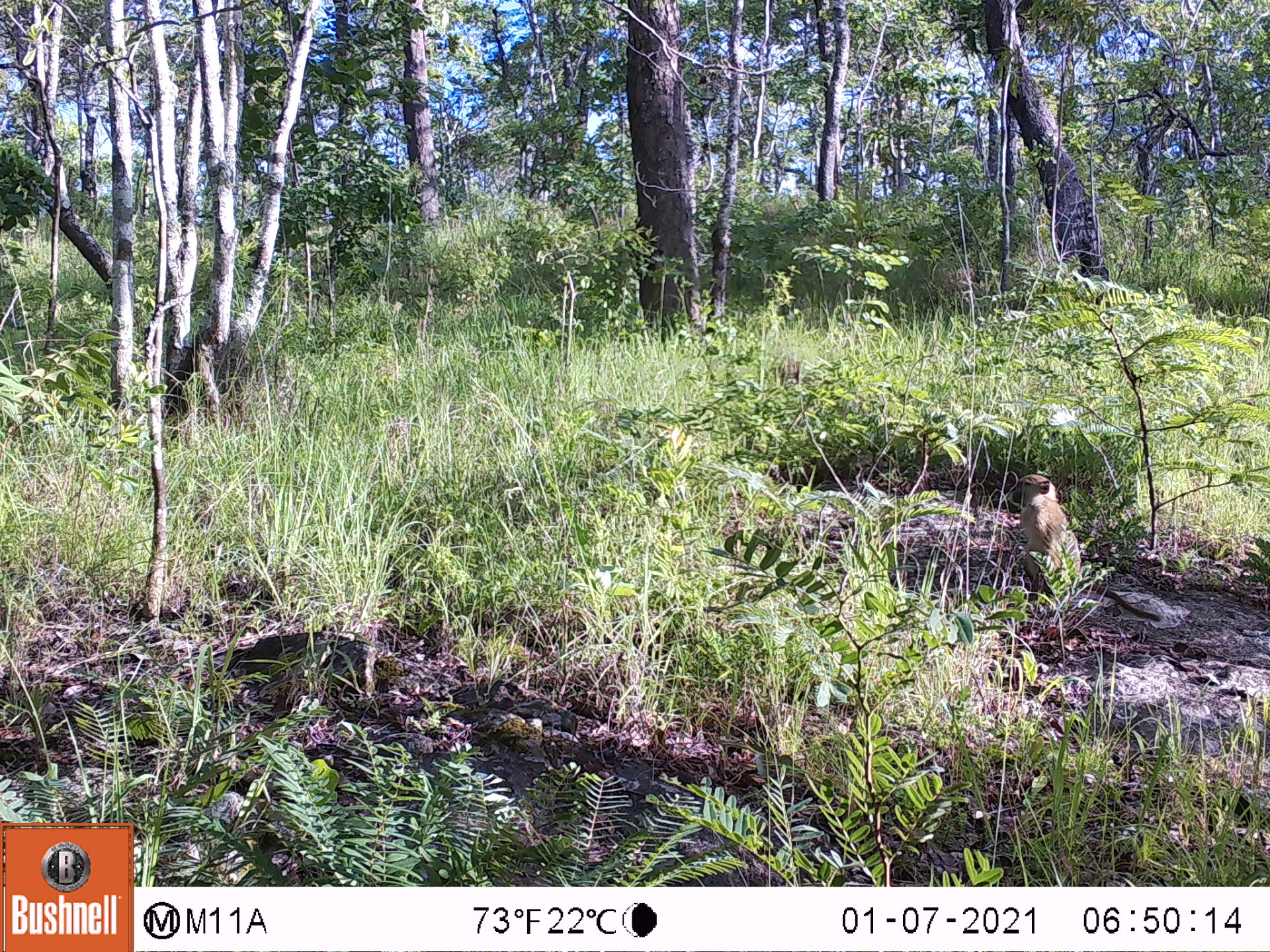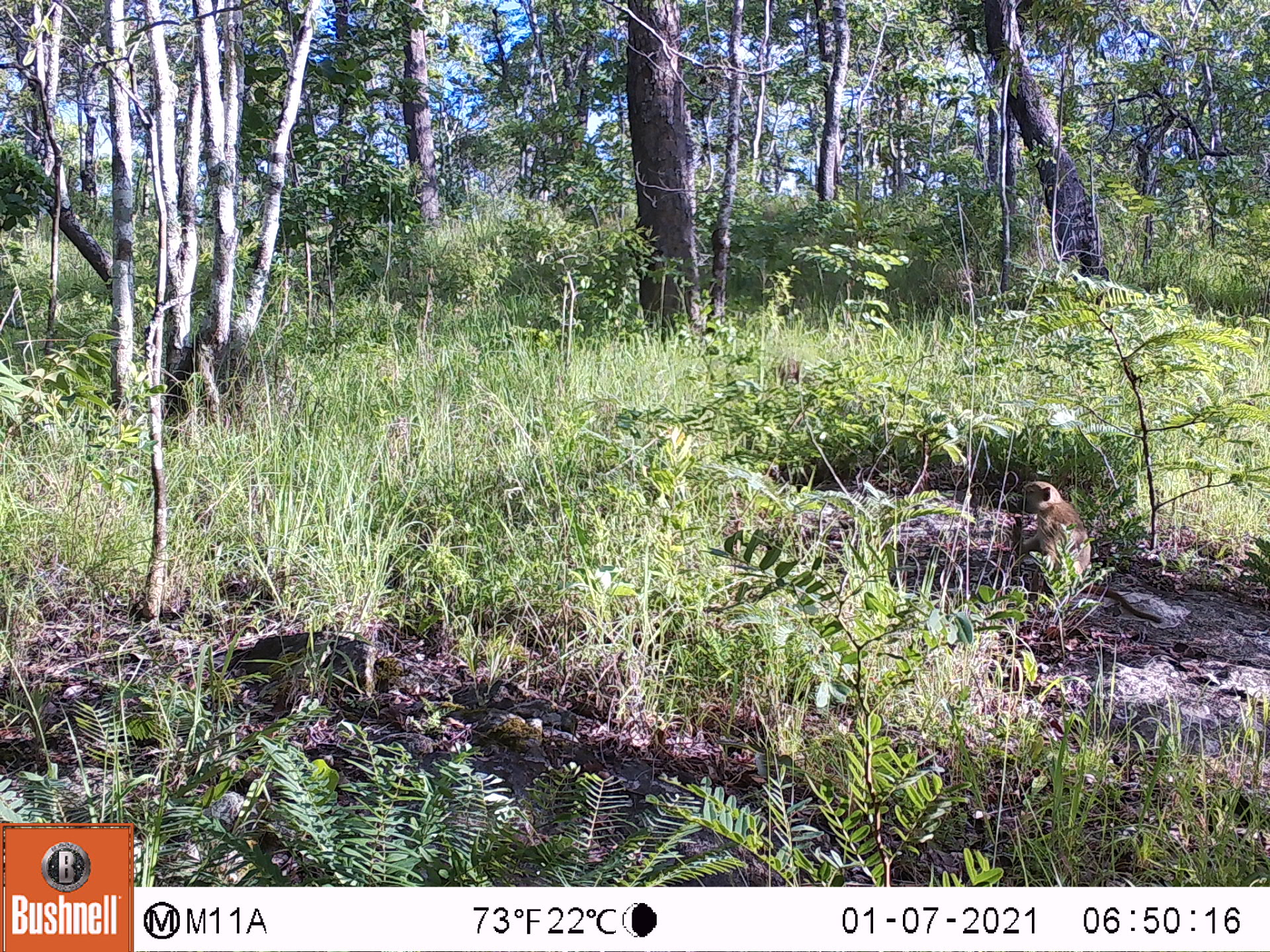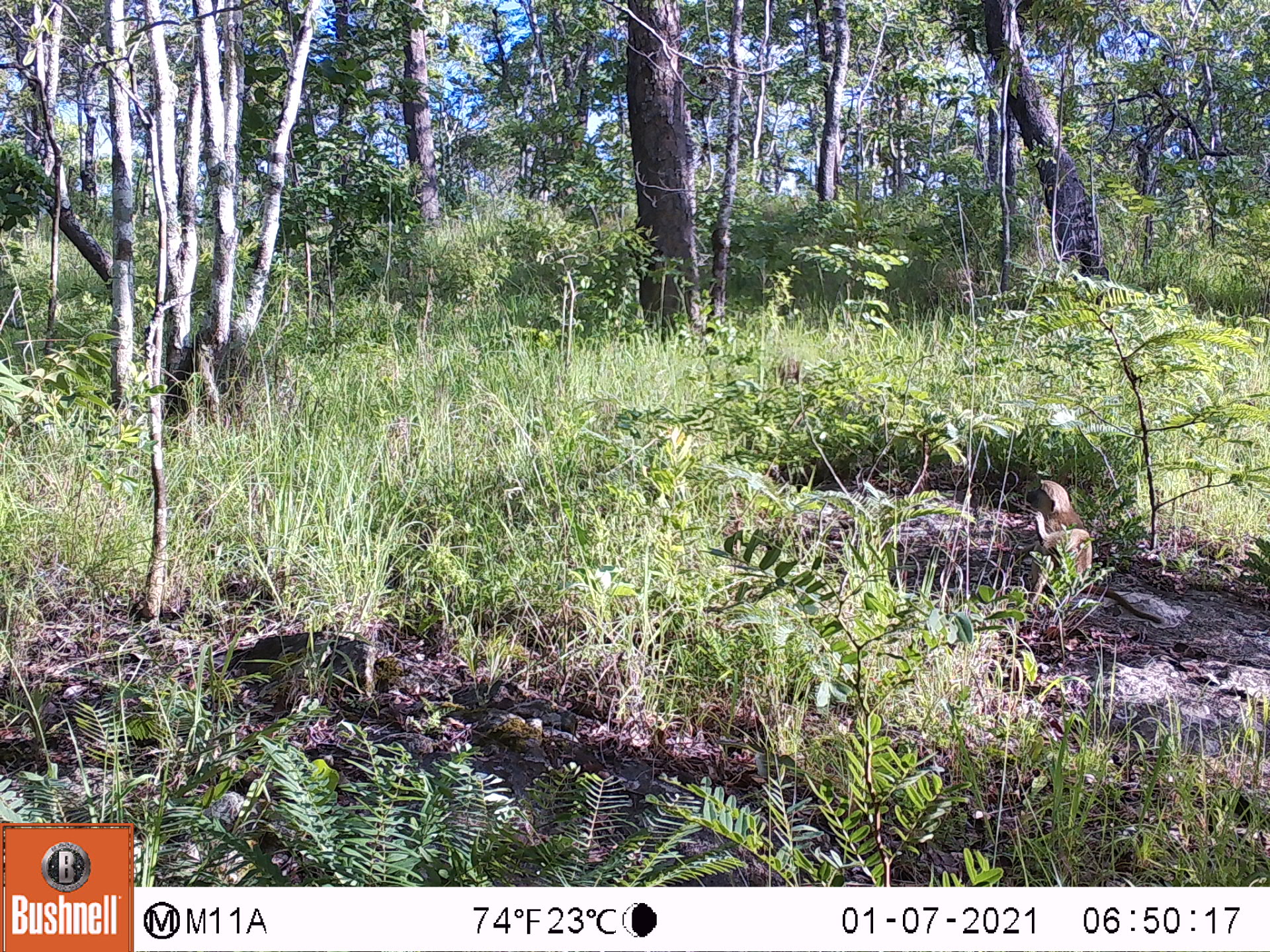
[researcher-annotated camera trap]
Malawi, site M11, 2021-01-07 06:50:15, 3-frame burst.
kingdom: Animalia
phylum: Chordata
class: Mammalia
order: Primates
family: Cercopithecidae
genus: Papio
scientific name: Papio cynocephalus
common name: yellow baboon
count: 1